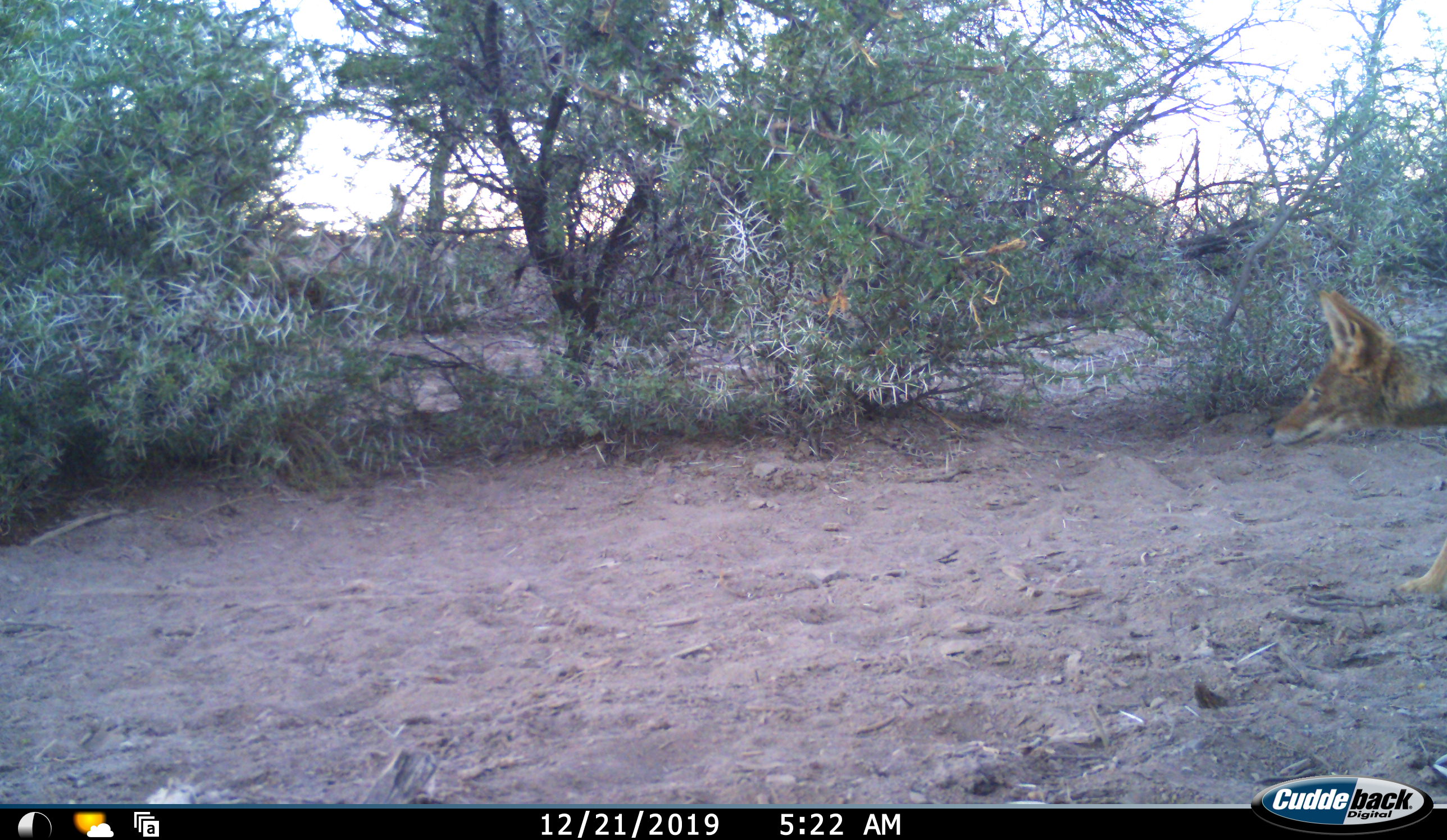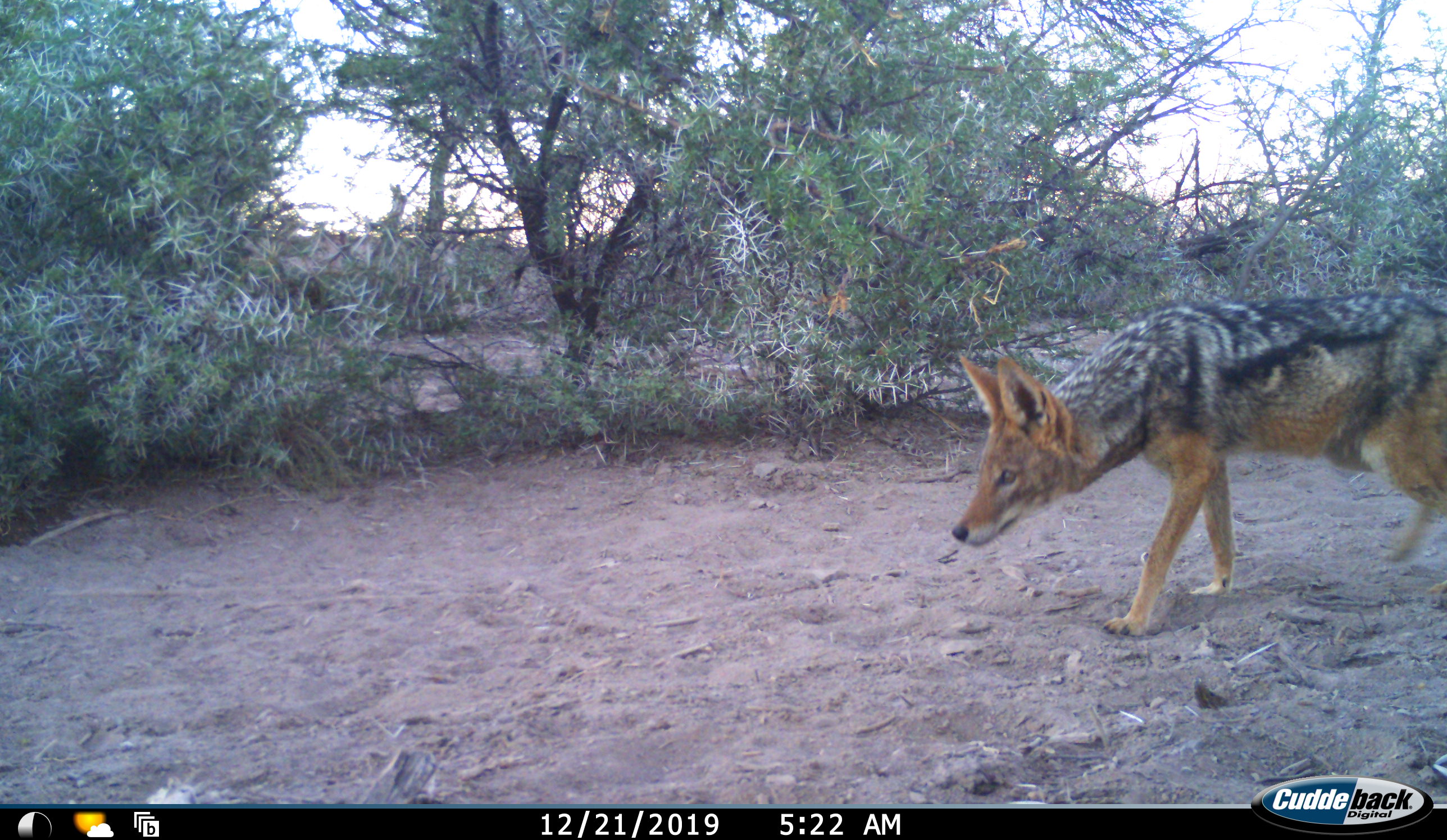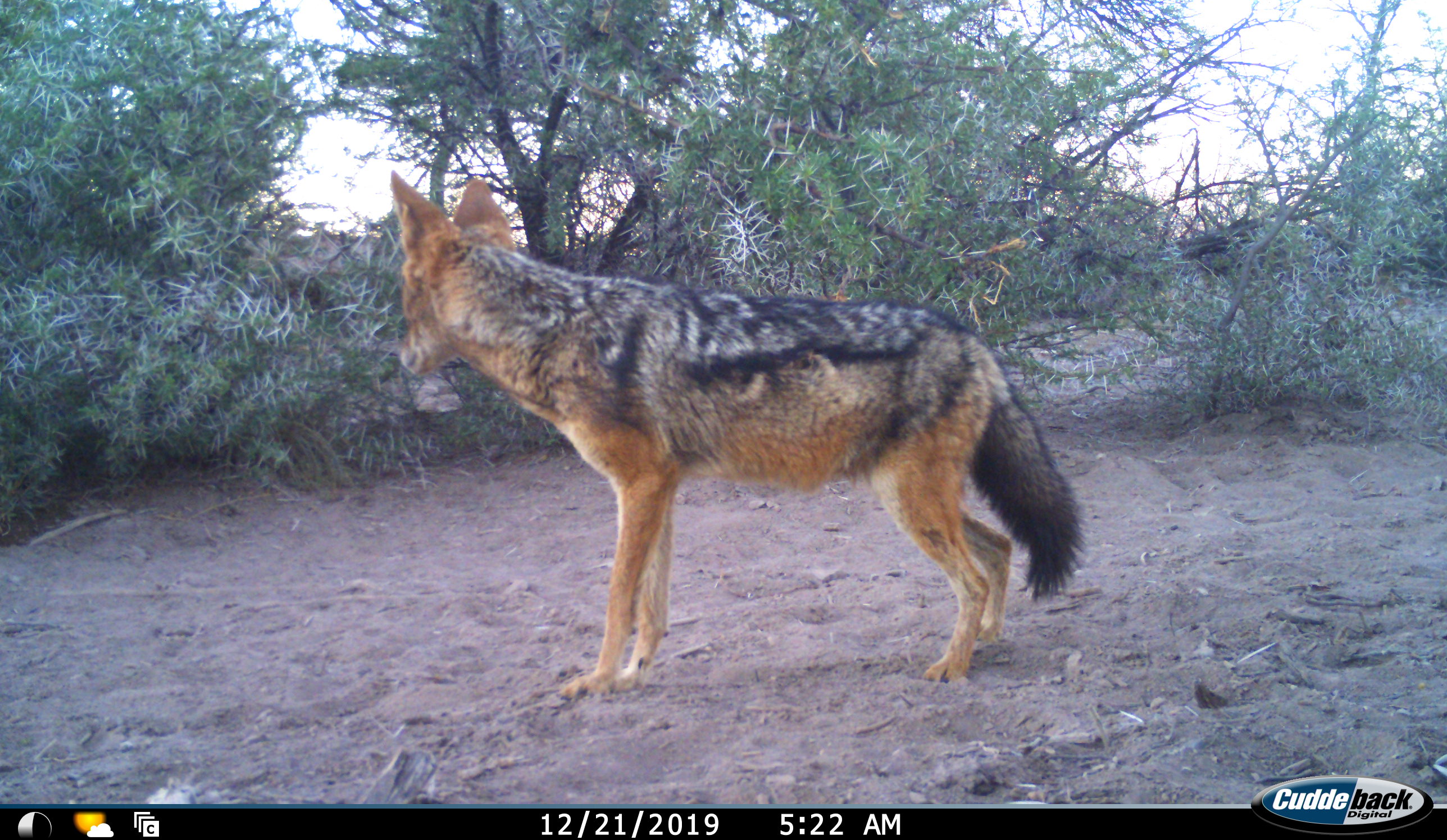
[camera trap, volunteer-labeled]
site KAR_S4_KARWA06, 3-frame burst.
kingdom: Animalia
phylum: Chordata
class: Mammalia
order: Carnivora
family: Canidae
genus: Lupulella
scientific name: Lupulella mesomelas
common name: black-backed jackal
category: jackalblackbacked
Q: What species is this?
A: Jackalblackbacked (black-backed jackal) (Lupulella mesomelas).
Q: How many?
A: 1.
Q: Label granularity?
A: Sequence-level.